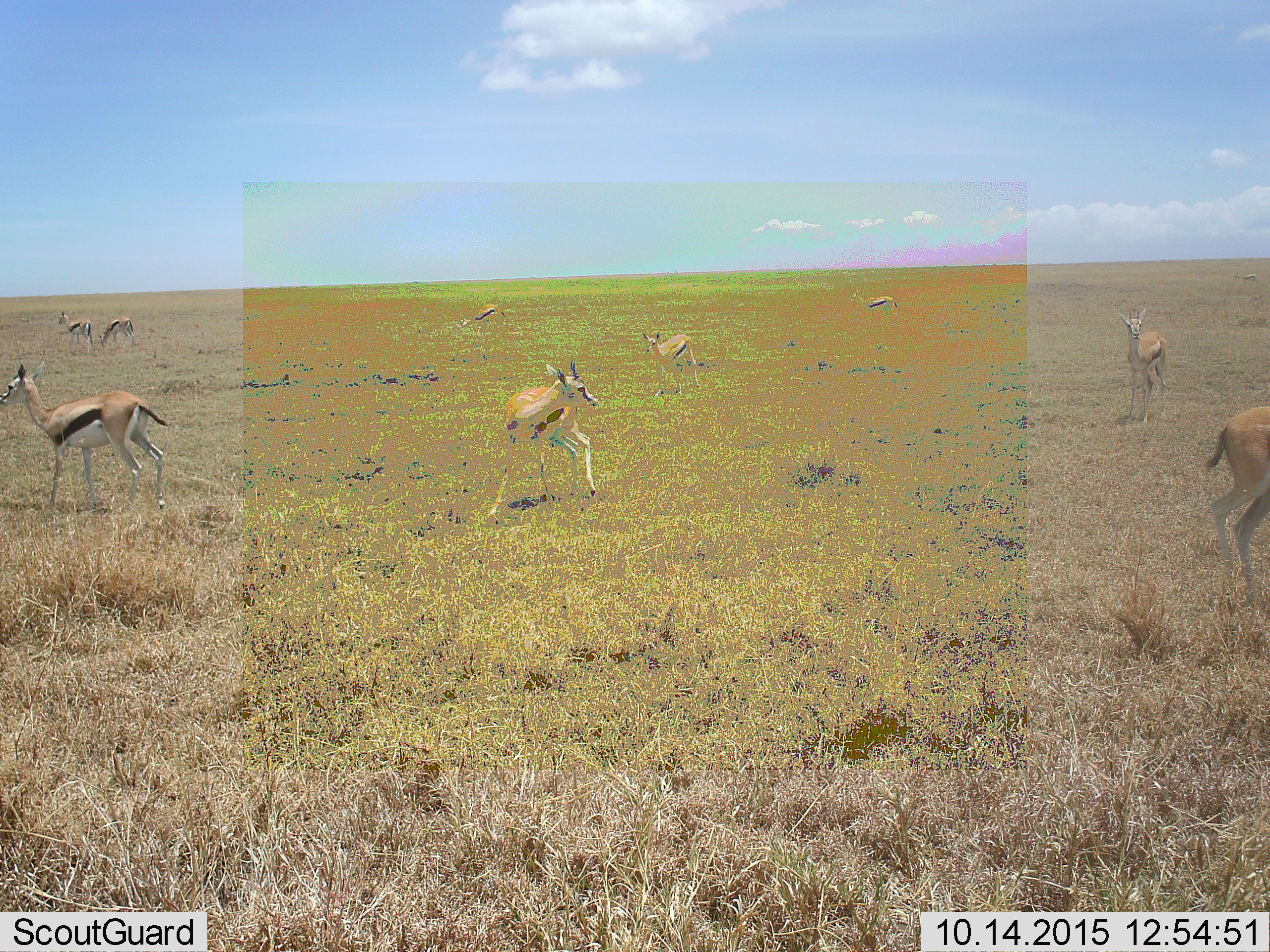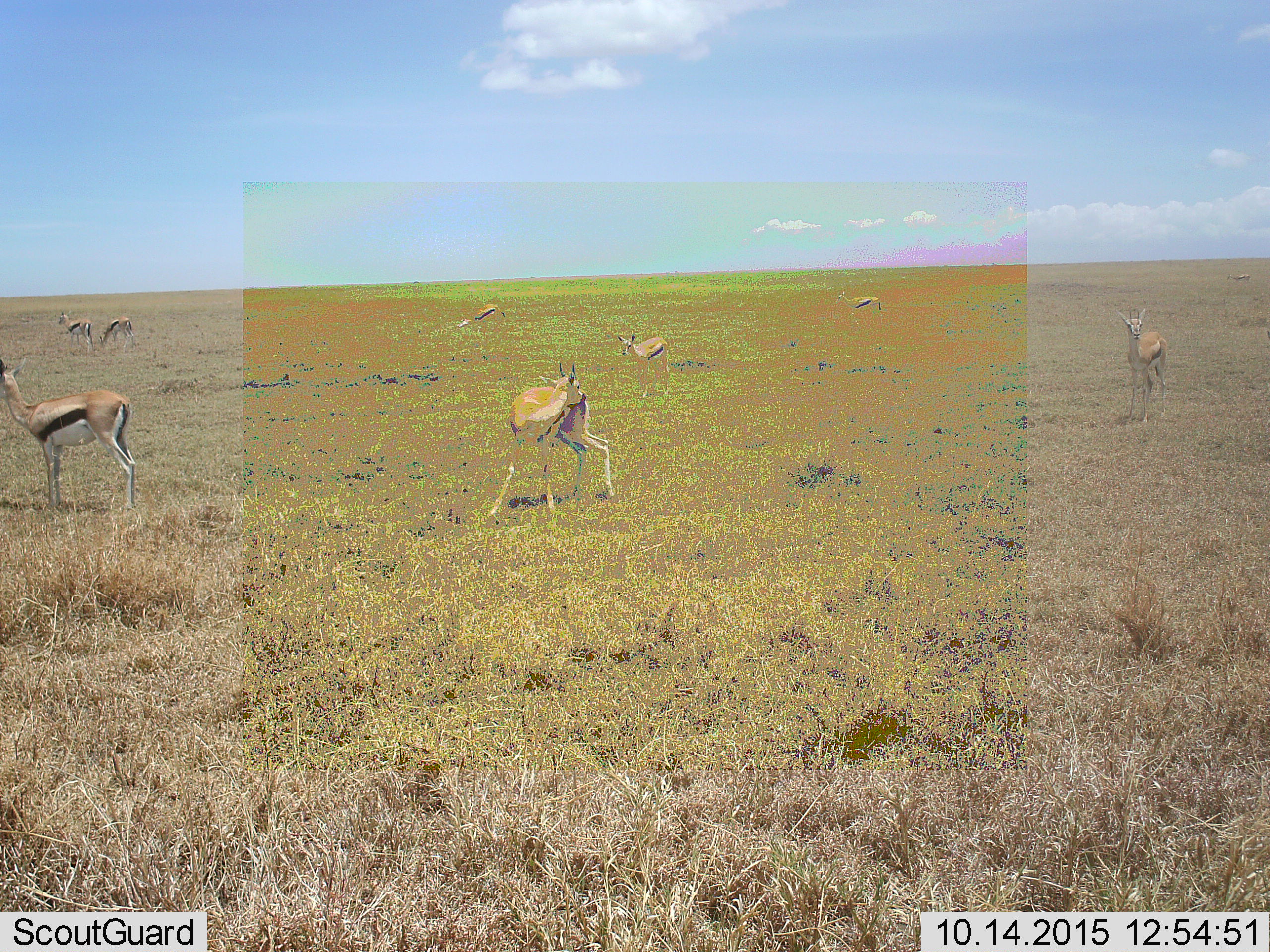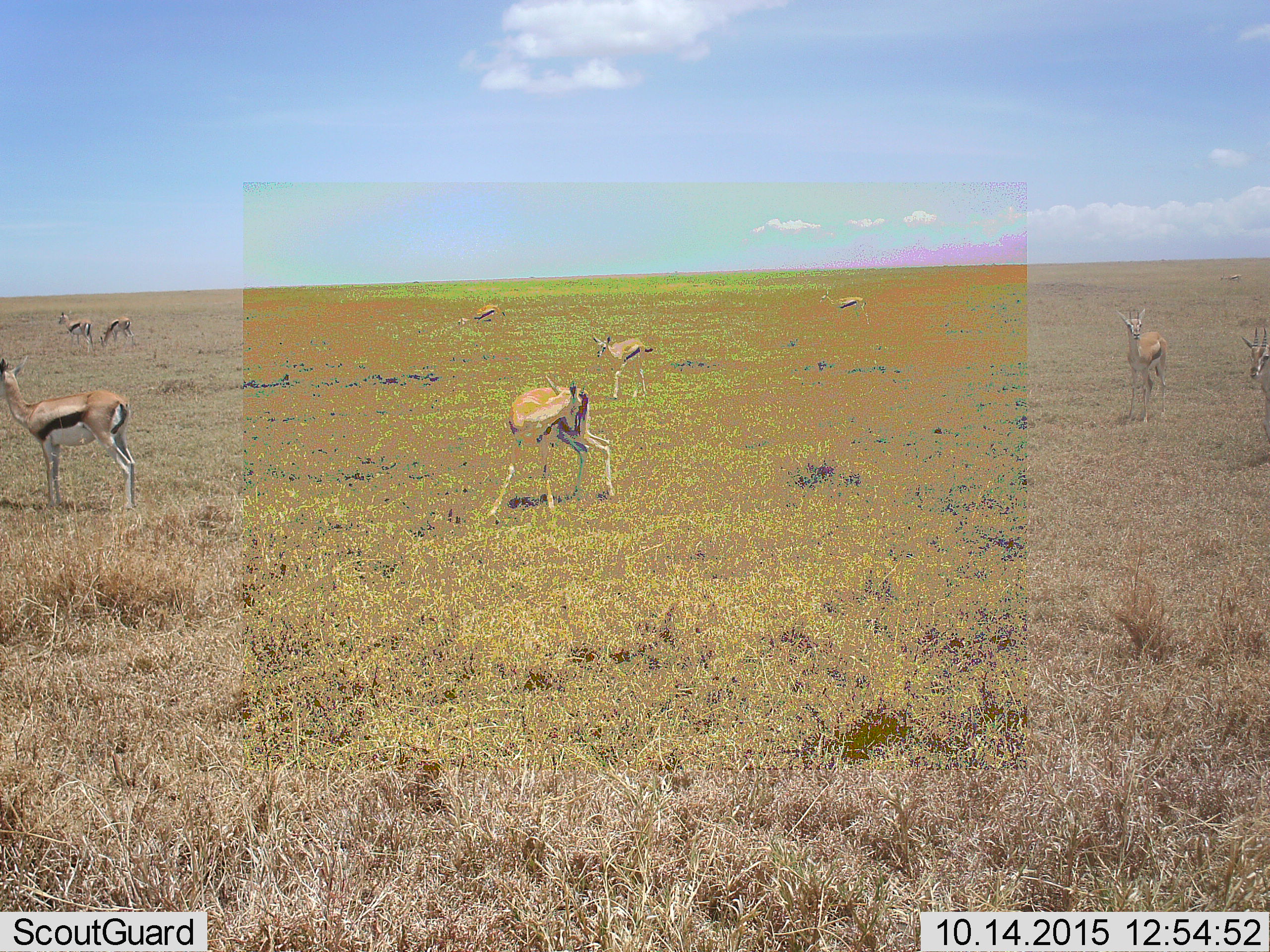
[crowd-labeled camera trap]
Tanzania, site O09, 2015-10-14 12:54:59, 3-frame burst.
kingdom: Animalia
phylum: Chordata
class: Mammalia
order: Artiodactyla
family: Bovidae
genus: Eudorcas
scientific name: Eudorcas thomsonii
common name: thomson's gazelle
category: gazellethomsons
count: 9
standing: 100%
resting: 12%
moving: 88%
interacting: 0%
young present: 12%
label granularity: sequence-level